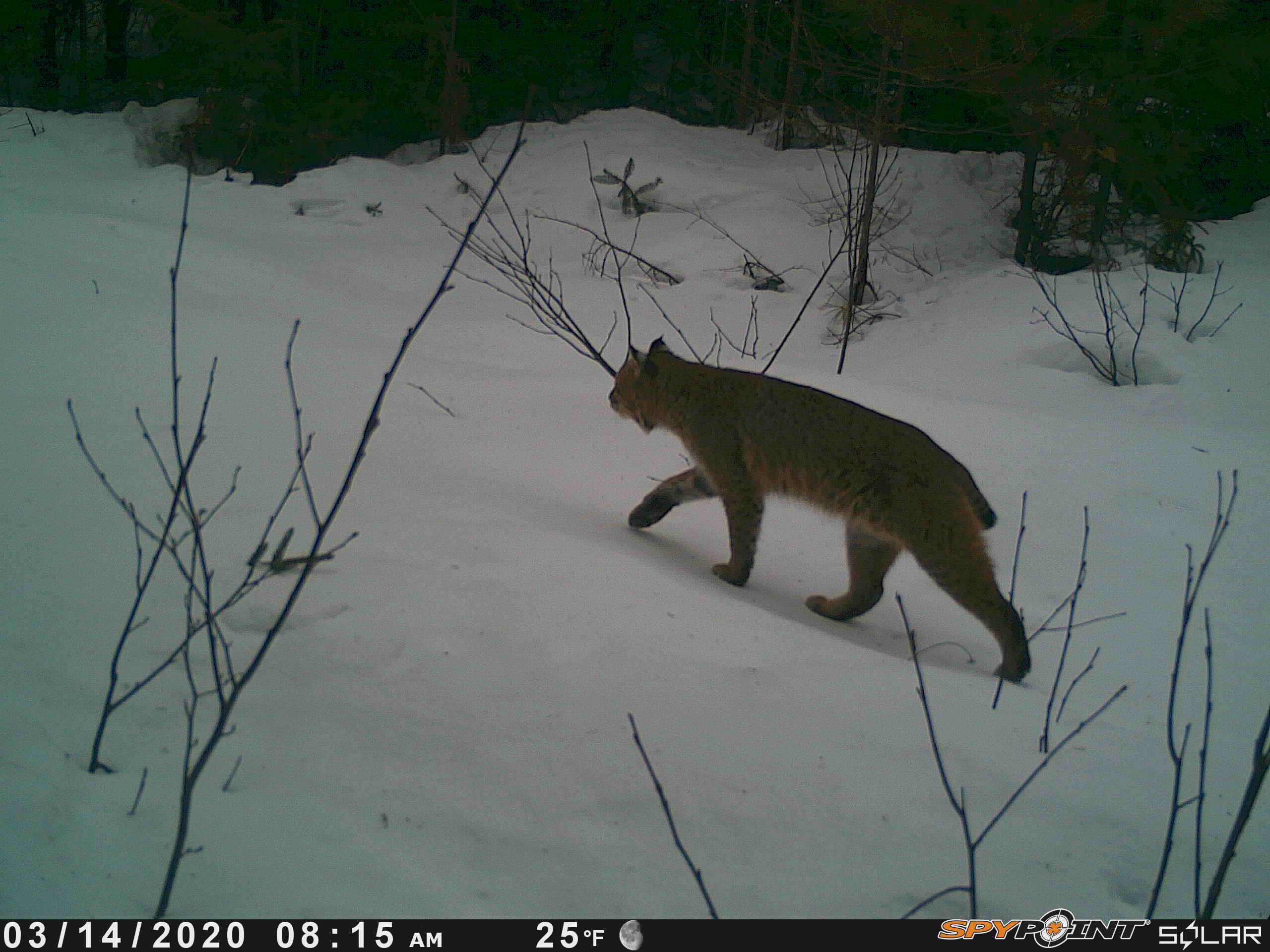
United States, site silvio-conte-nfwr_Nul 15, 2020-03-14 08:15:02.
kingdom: Animalia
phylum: Chordata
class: Mammalia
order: Carnivora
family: Felidae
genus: Lynx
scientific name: Lynx rufus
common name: bobcat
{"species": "bobcat (Lynx rufus)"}